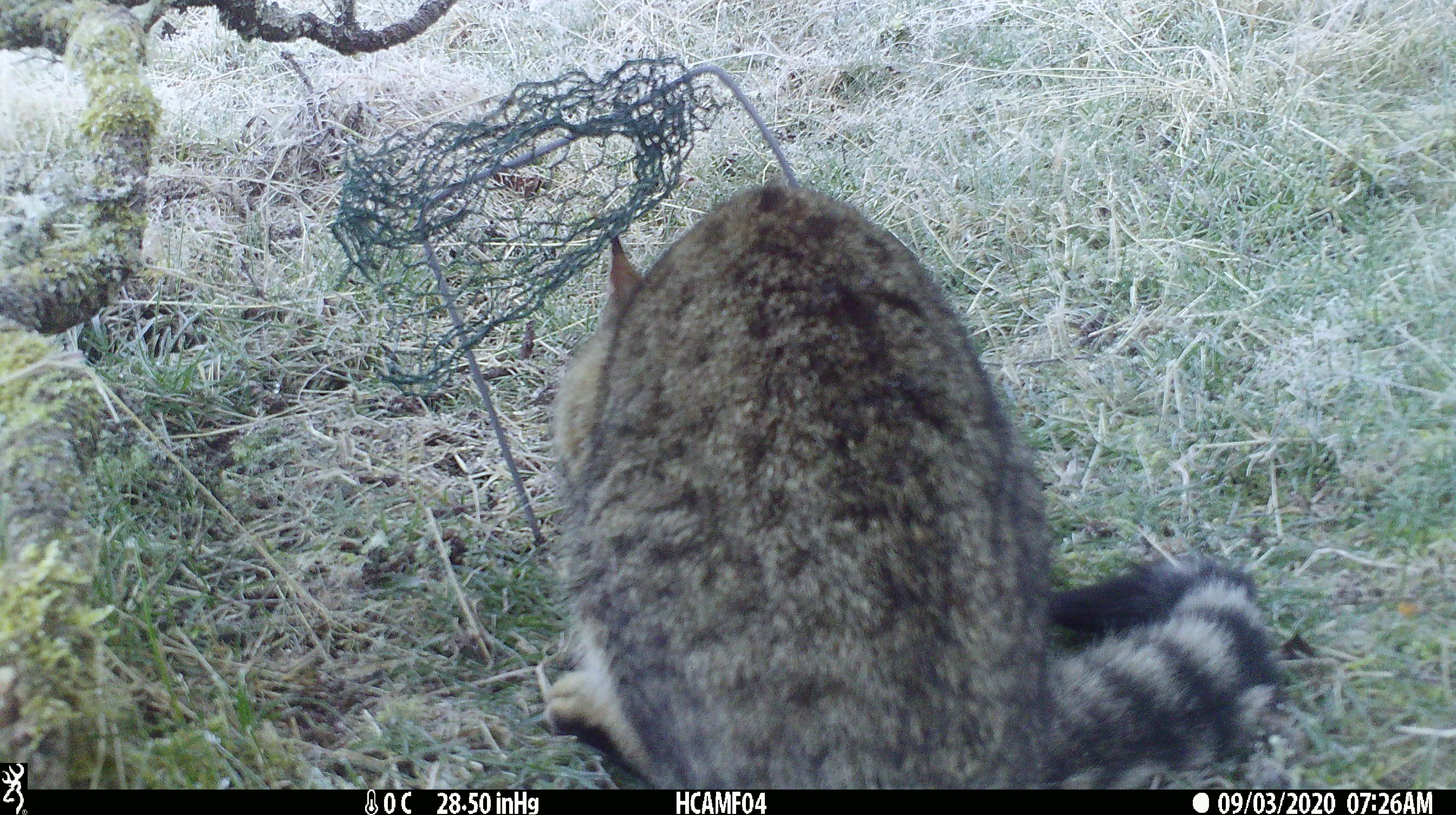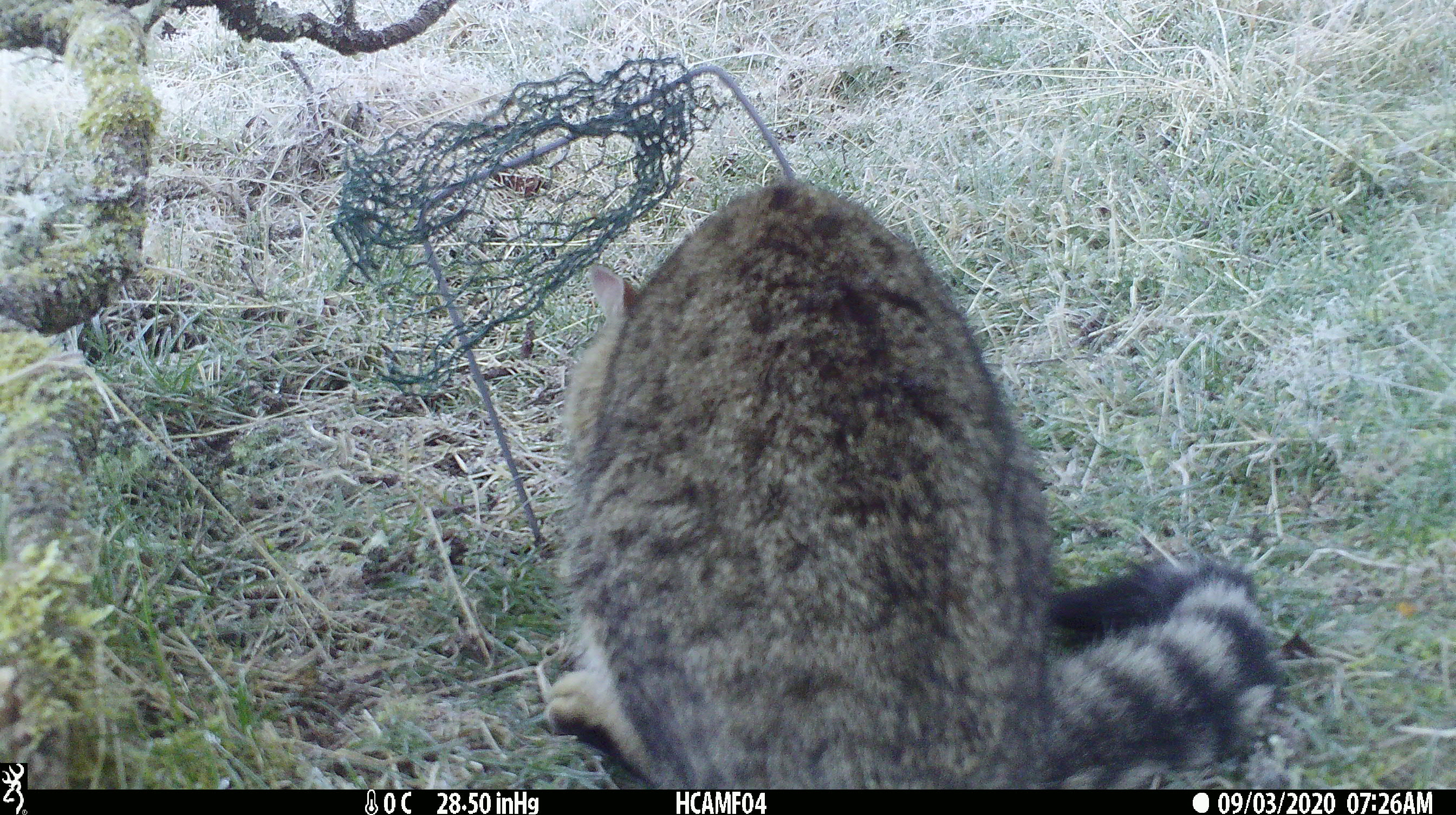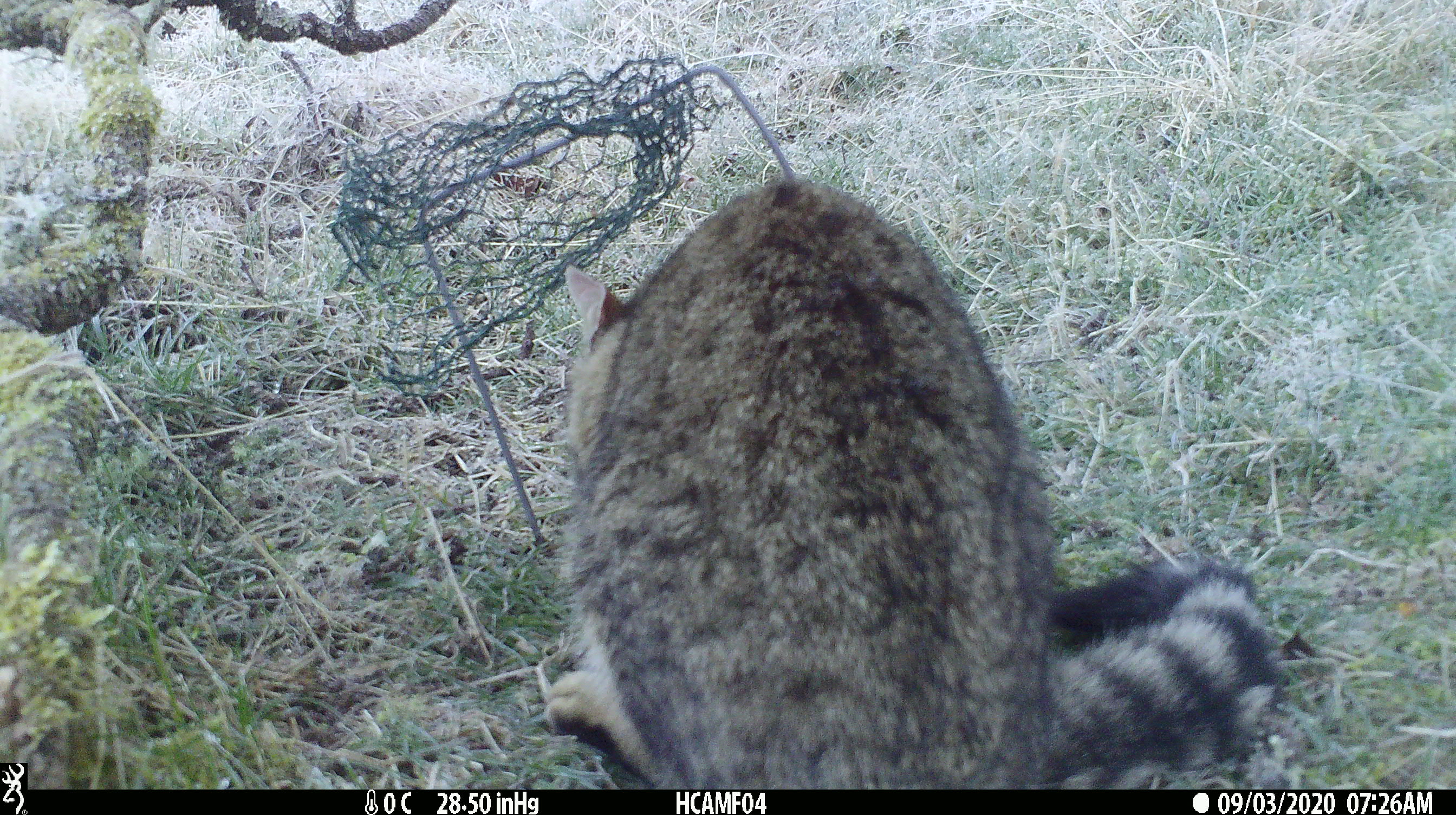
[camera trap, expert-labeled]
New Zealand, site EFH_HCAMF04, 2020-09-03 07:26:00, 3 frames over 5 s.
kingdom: Animalia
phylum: Chordata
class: Mammalia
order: Carnivora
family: Felidae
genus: Felis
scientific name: Felis catus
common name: domestic cat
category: cat